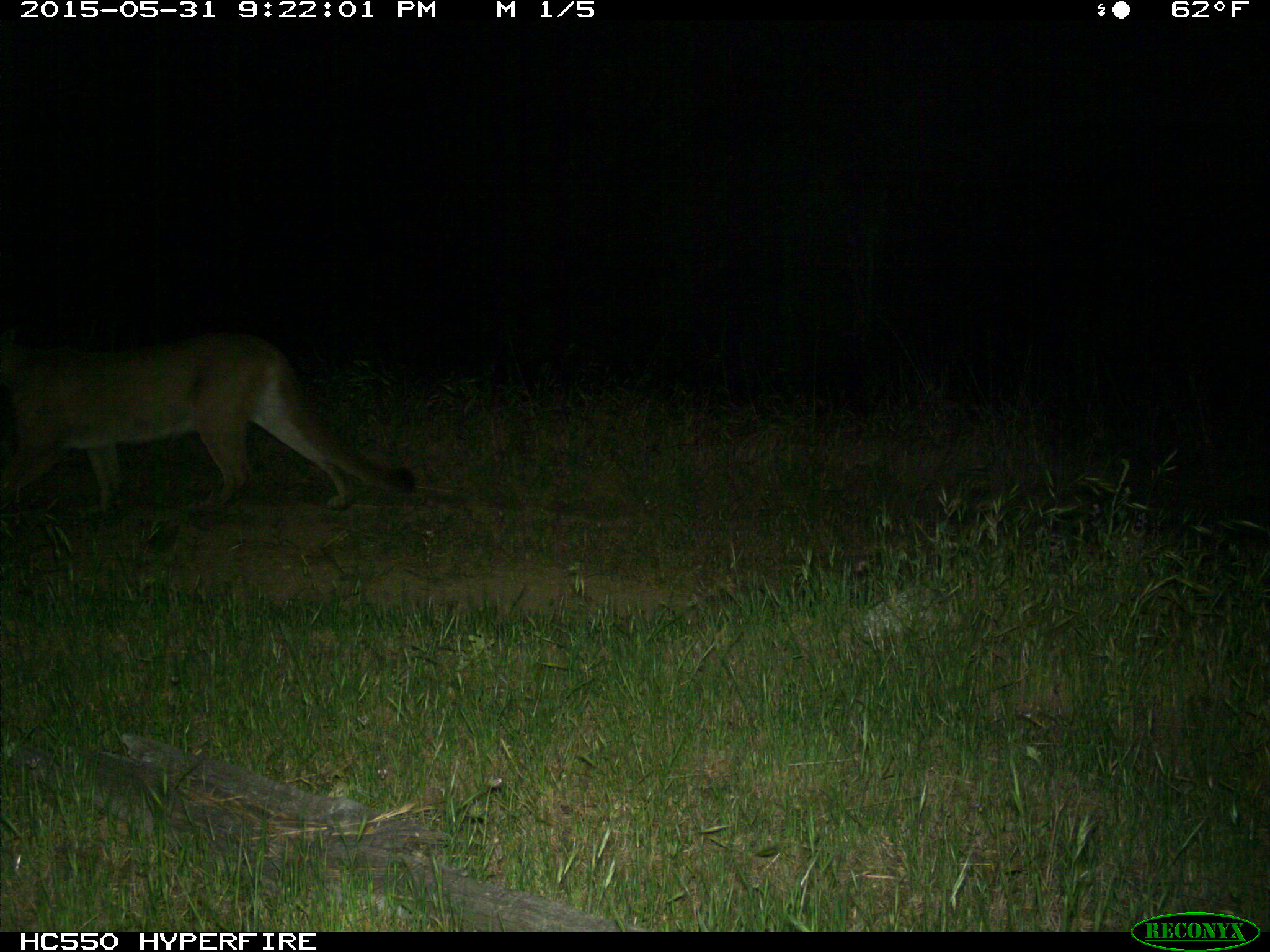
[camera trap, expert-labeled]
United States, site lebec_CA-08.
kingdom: Animalia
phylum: Chordata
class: Mammalia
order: Carnivora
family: Felidae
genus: Puma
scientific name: Puma concolor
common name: mountain lion